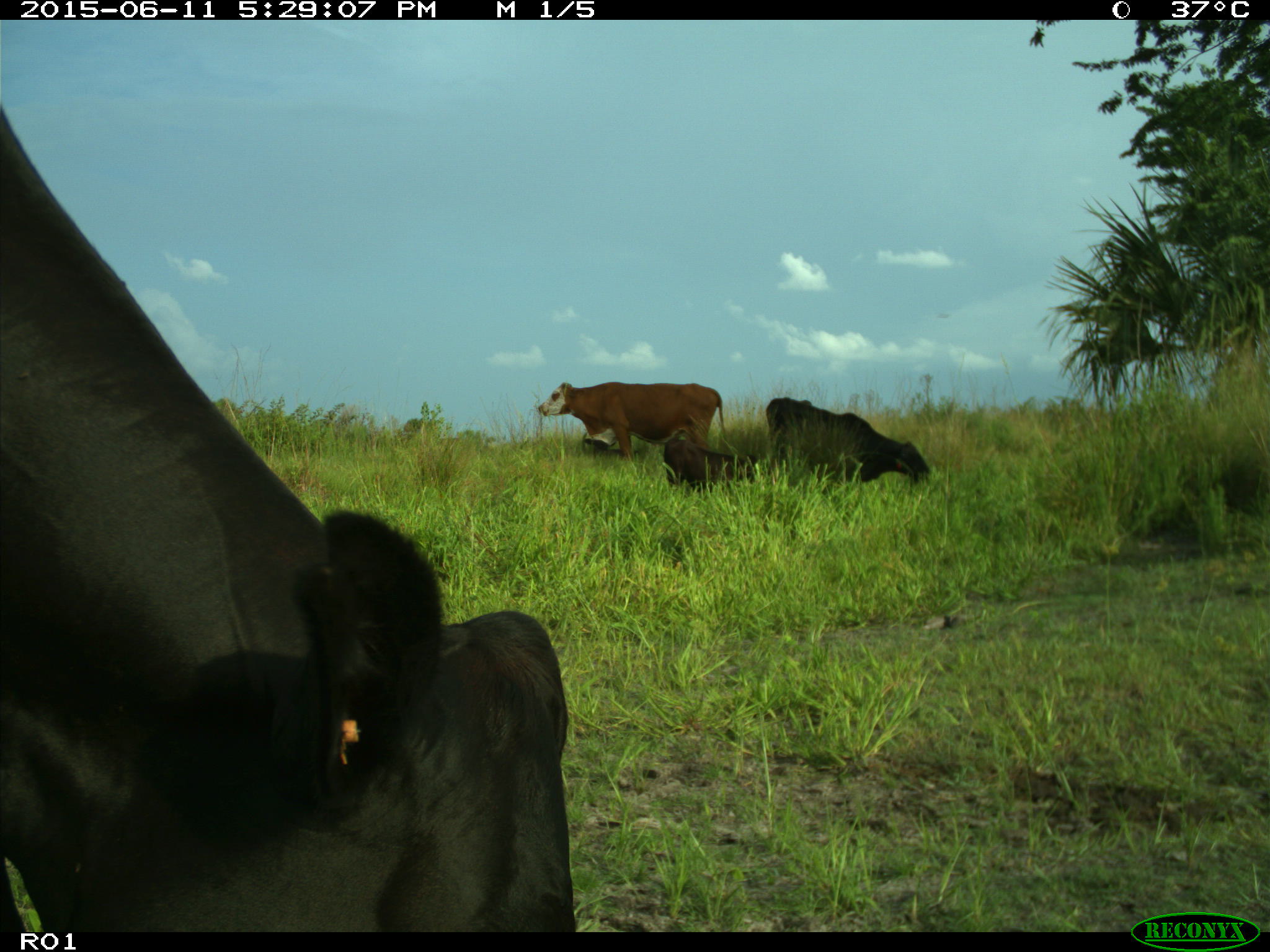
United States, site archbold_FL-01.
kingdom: Animalia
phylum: Chordata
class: Mammalia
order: Artiodactyla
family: Bovidae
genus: Bos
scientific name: Bos taurus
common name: domestic cow